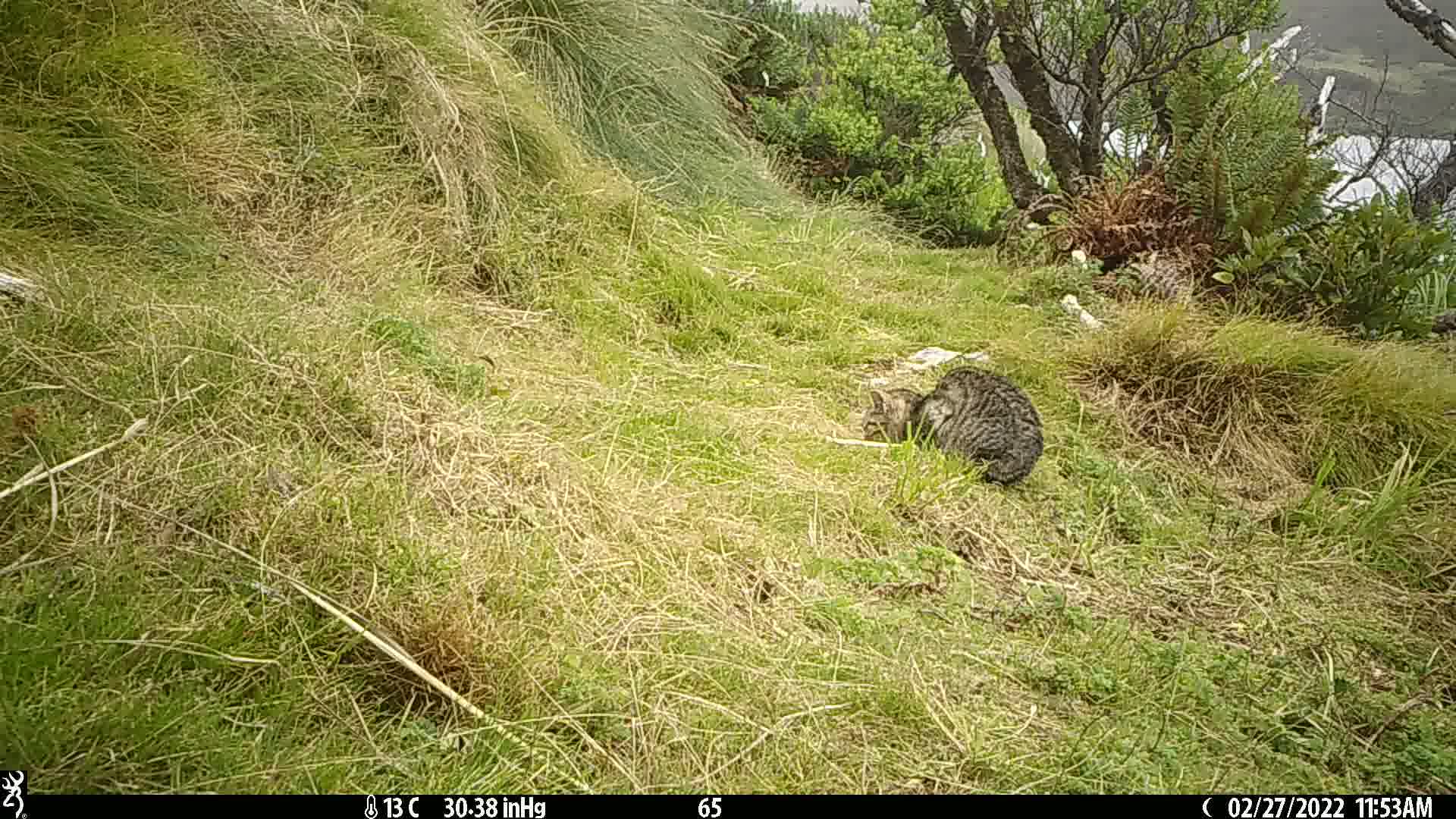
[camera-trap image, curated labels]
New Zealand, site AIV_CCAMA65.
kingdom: Animalia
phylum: Chordata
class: Mammalia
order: Carnivora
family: Felidae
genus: Felis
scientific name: Felis catus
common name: domestic cat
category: cat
Cat (domestic cat) (Felis catus).